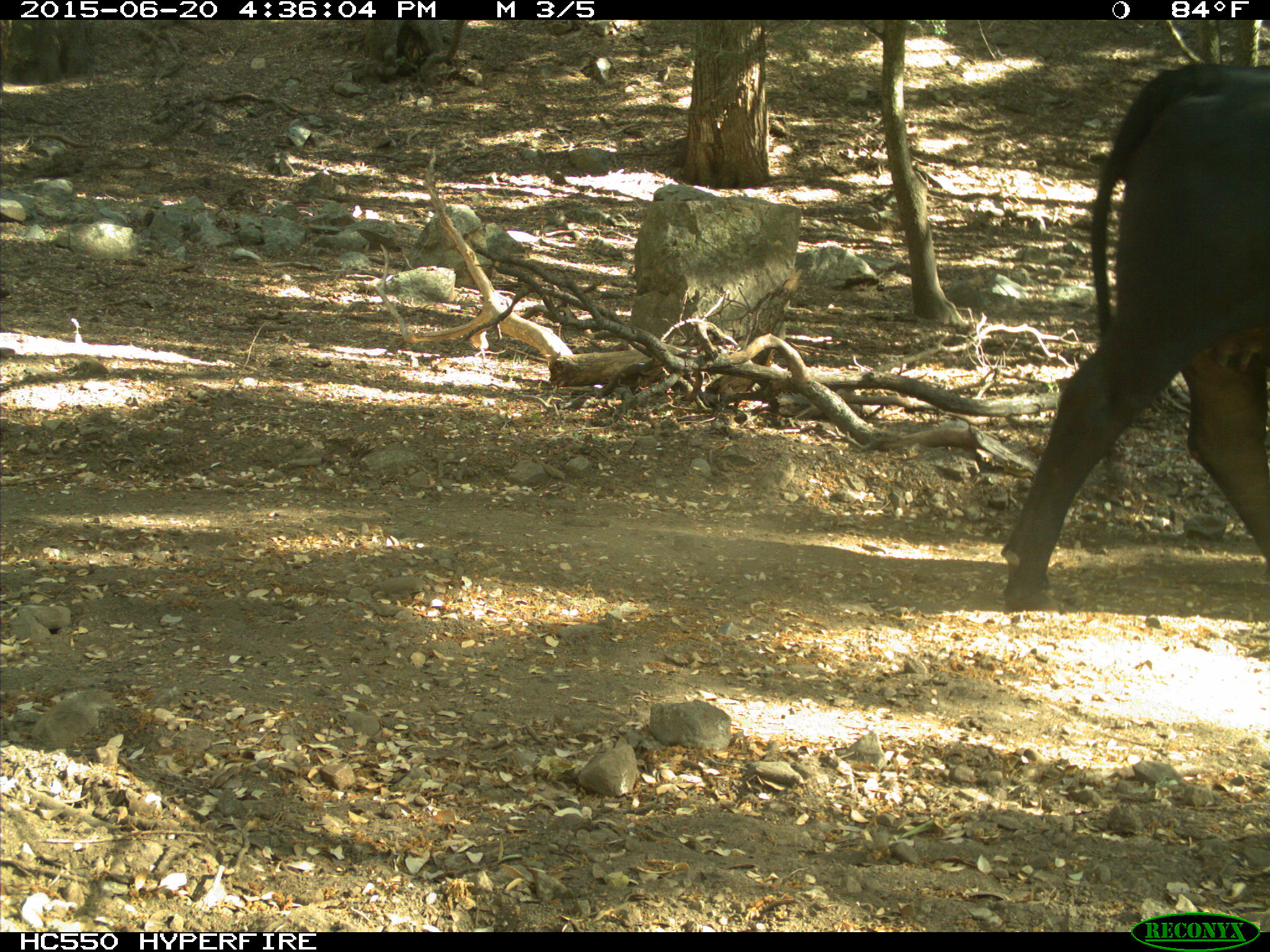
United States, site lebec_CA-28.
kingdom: Animalia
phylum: Chordata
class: Mammalia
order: Artiodactyla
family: Bovidae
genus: Bos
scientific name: Bos taurus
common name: domestic cow